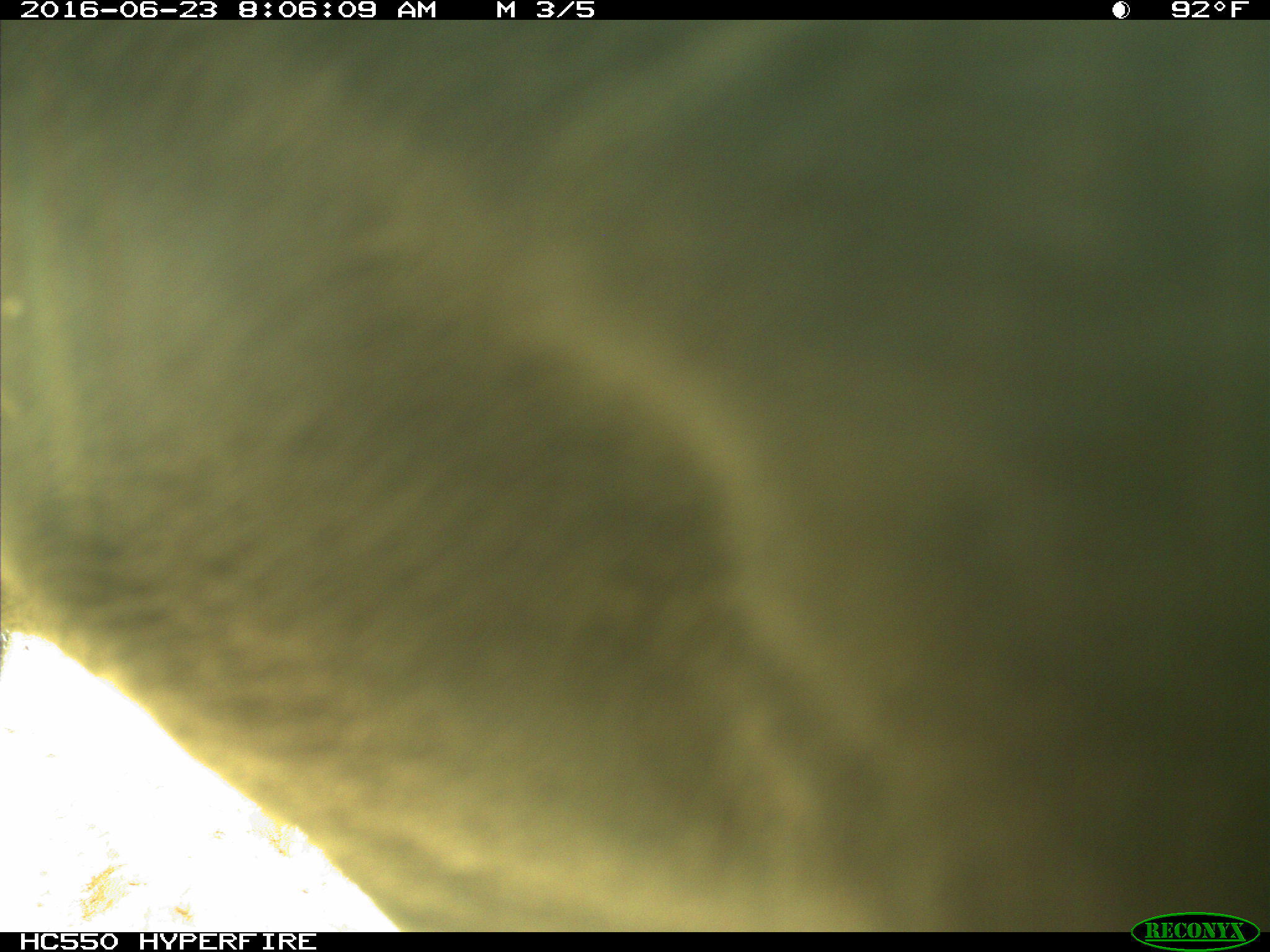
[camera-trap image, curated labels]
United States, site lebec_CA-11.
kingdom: Animalia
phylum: Chordata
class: Mammalia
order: Artiodactyla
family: Bovidae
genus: Bos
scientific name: Bos taurus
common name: domestic cow